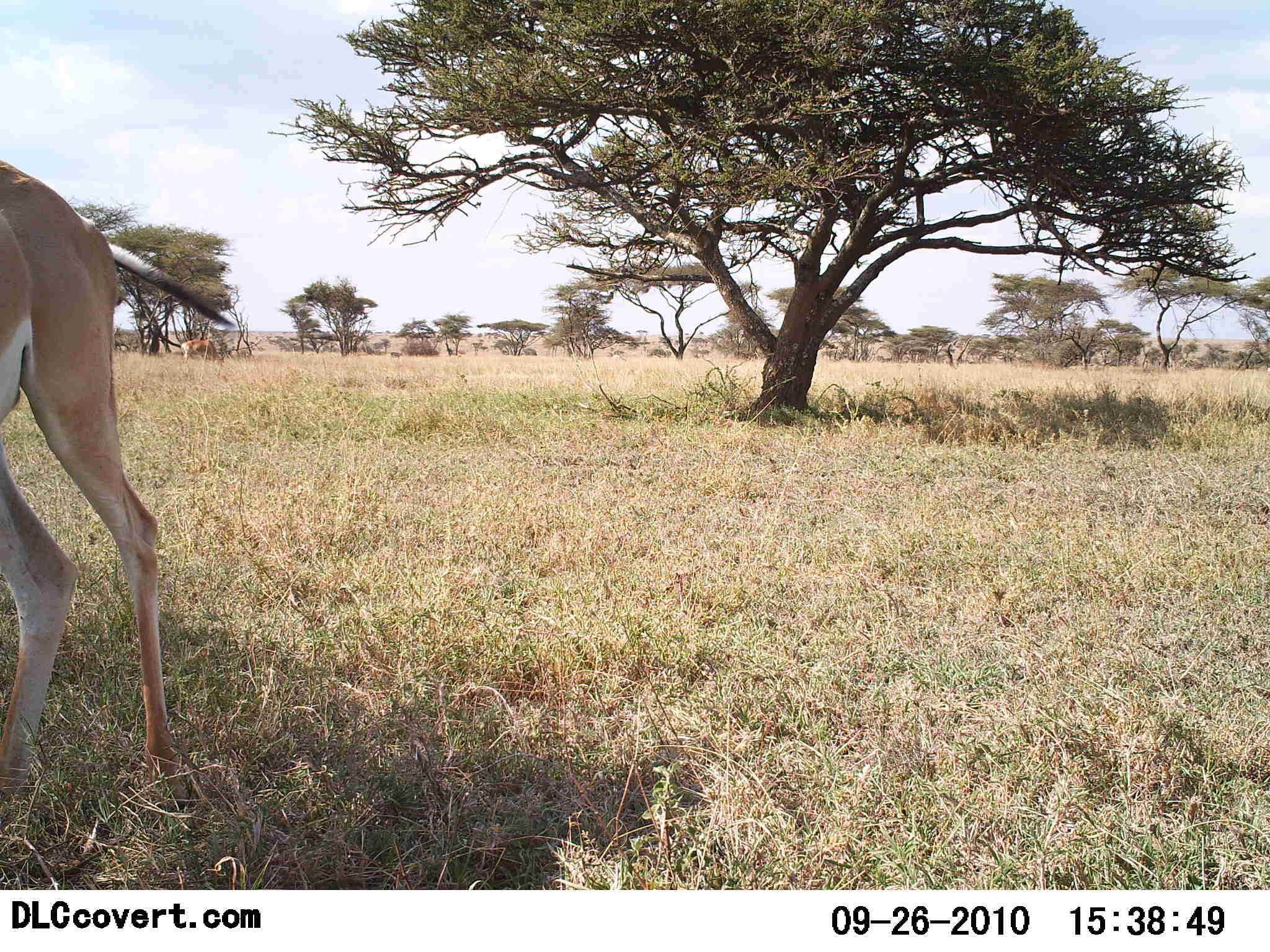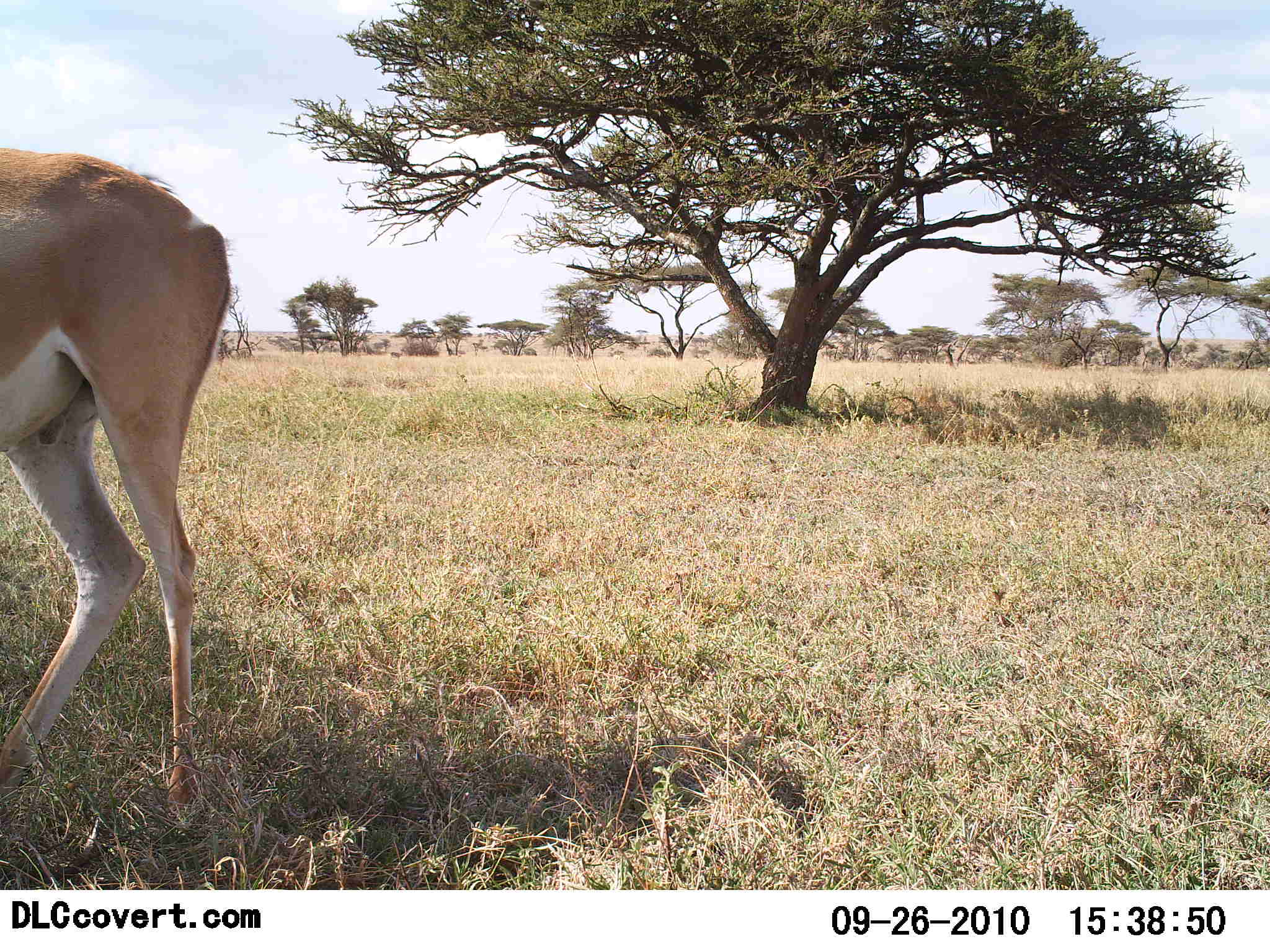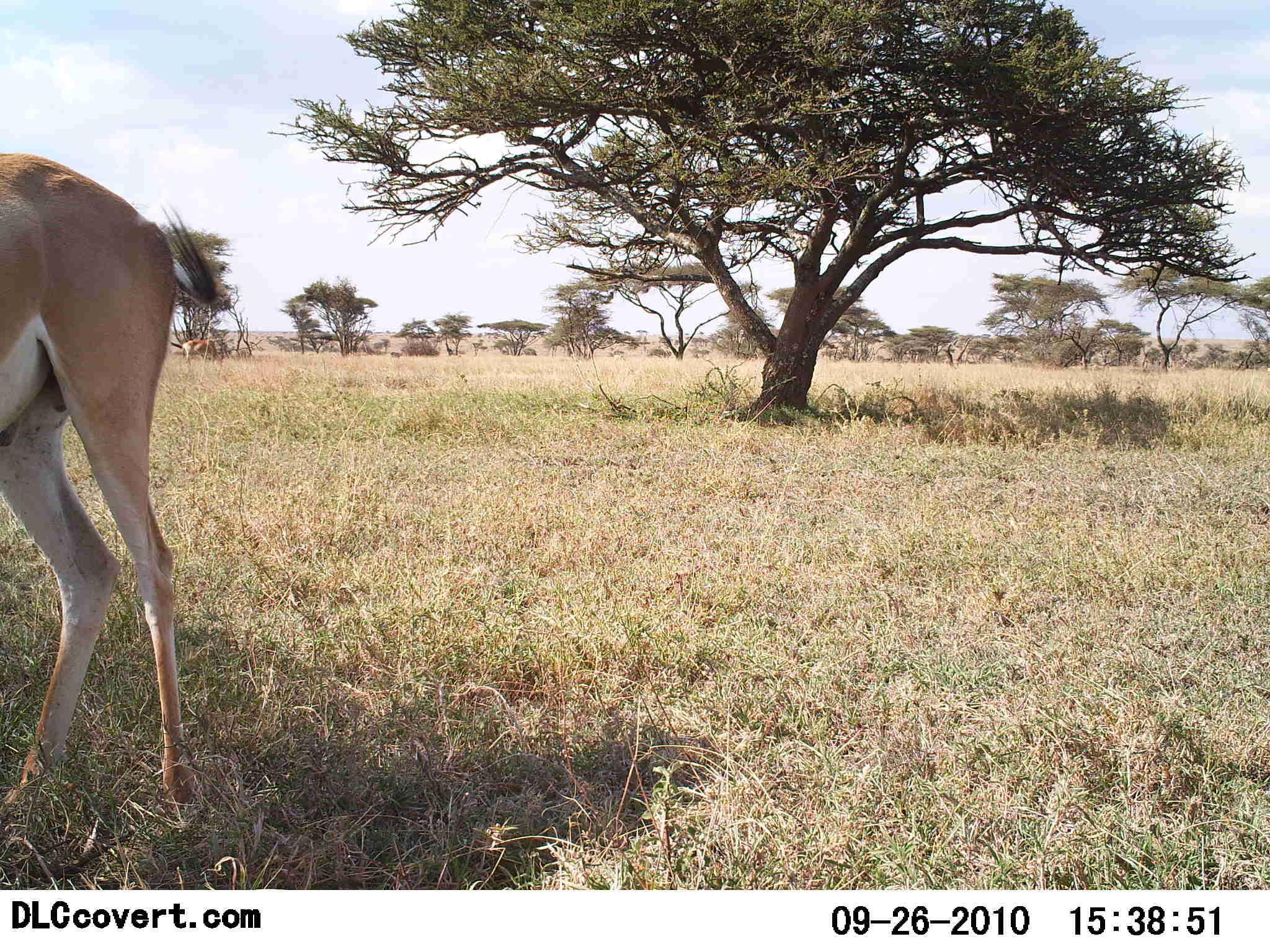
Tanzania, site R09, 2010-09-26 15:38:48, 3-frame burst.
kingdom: Animalia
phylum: Chordata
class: Mammalia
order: Artiodactyla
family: Bovidae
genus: Nanger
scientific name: Nanger granti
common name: grant's gazelle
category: gazellegrants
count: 1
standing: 62%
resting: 0%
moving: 31%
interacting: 0%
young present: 0%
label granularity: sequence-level